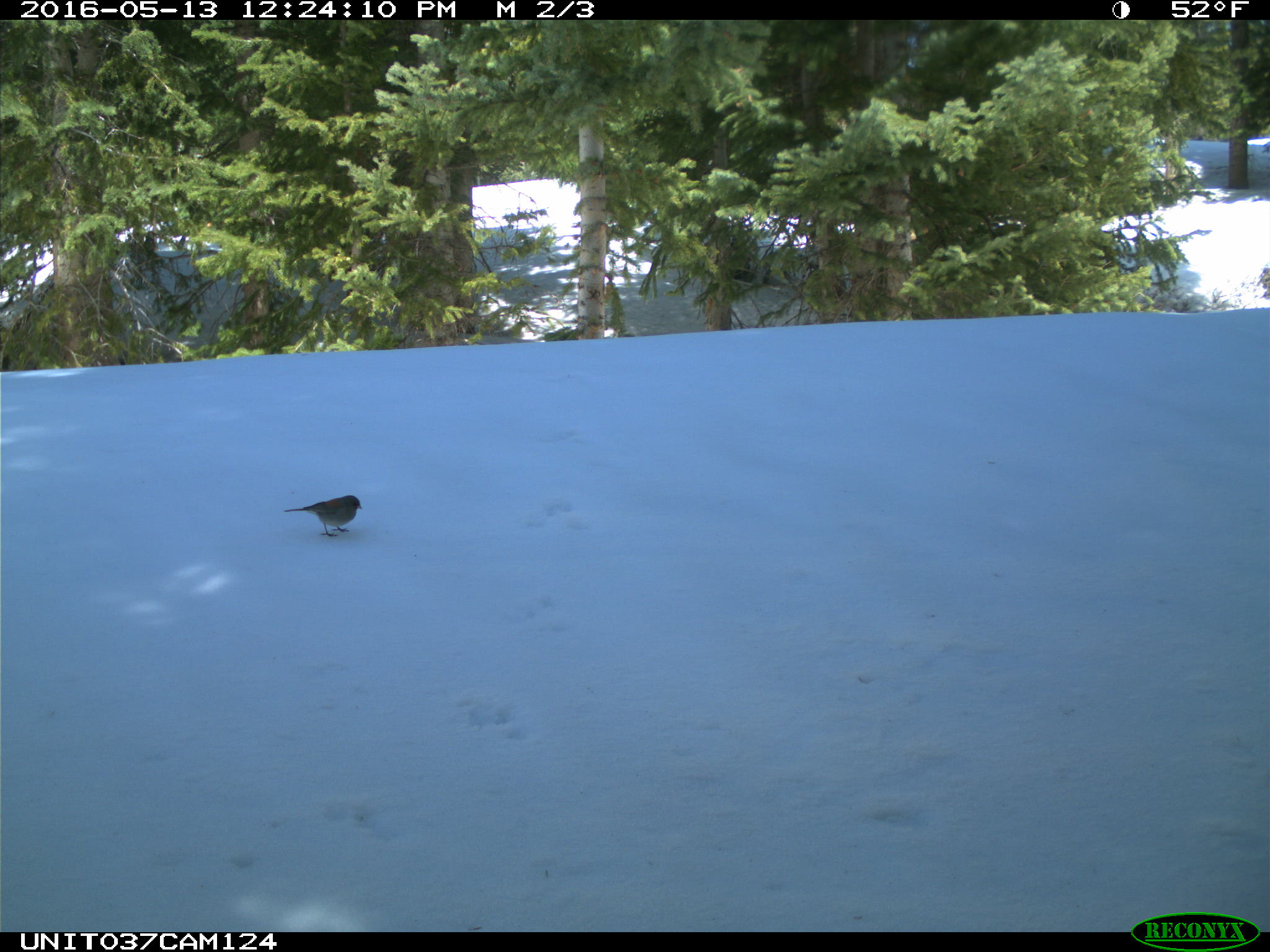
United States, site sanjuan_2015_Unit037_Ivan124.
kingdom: Animalia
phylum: Chordata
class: Aves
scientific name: Aves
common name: birds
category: unidentified bird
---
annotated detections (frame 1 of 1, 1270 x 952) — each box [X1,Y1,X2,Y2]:
animal: [283,495,363,536]